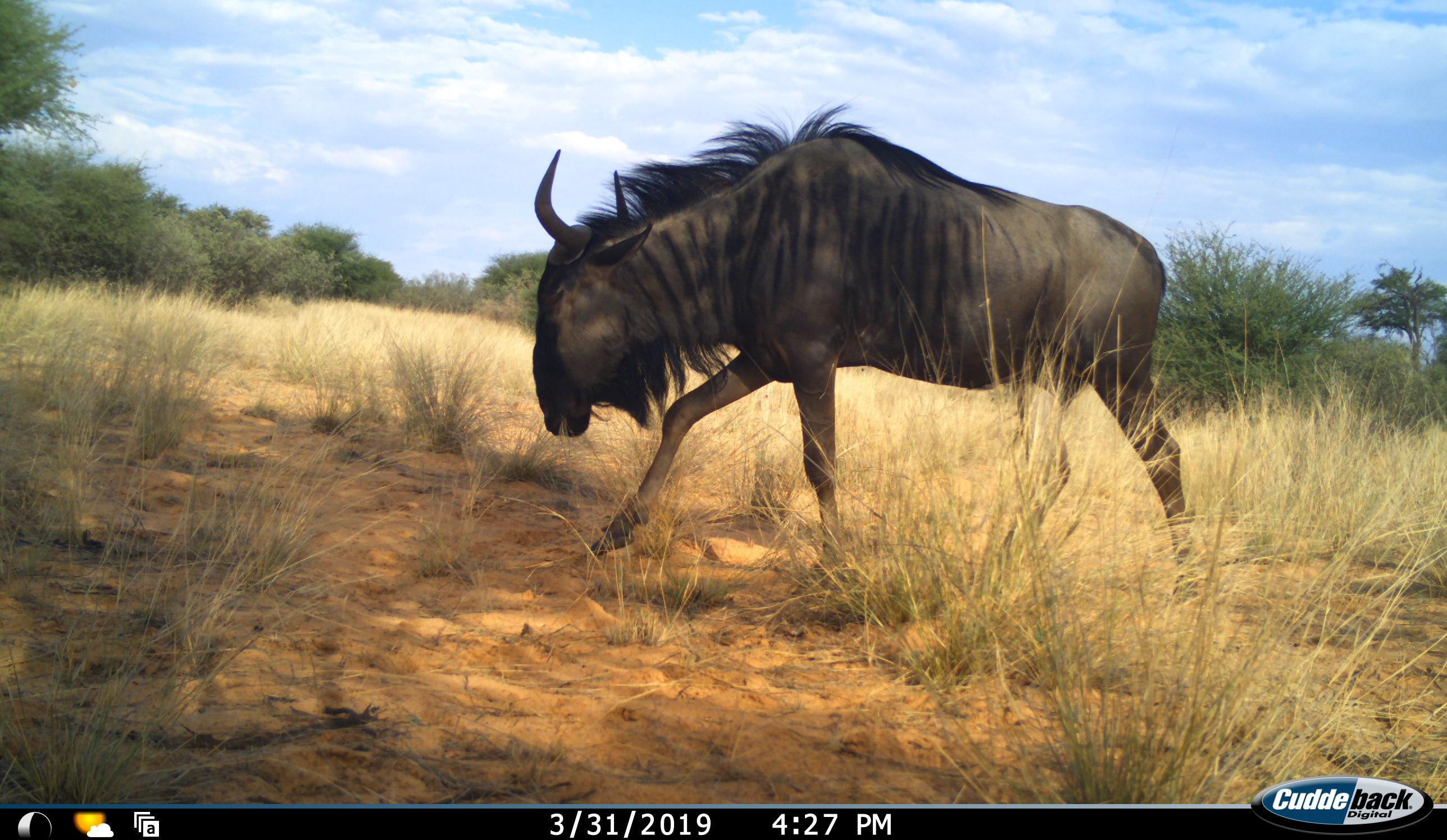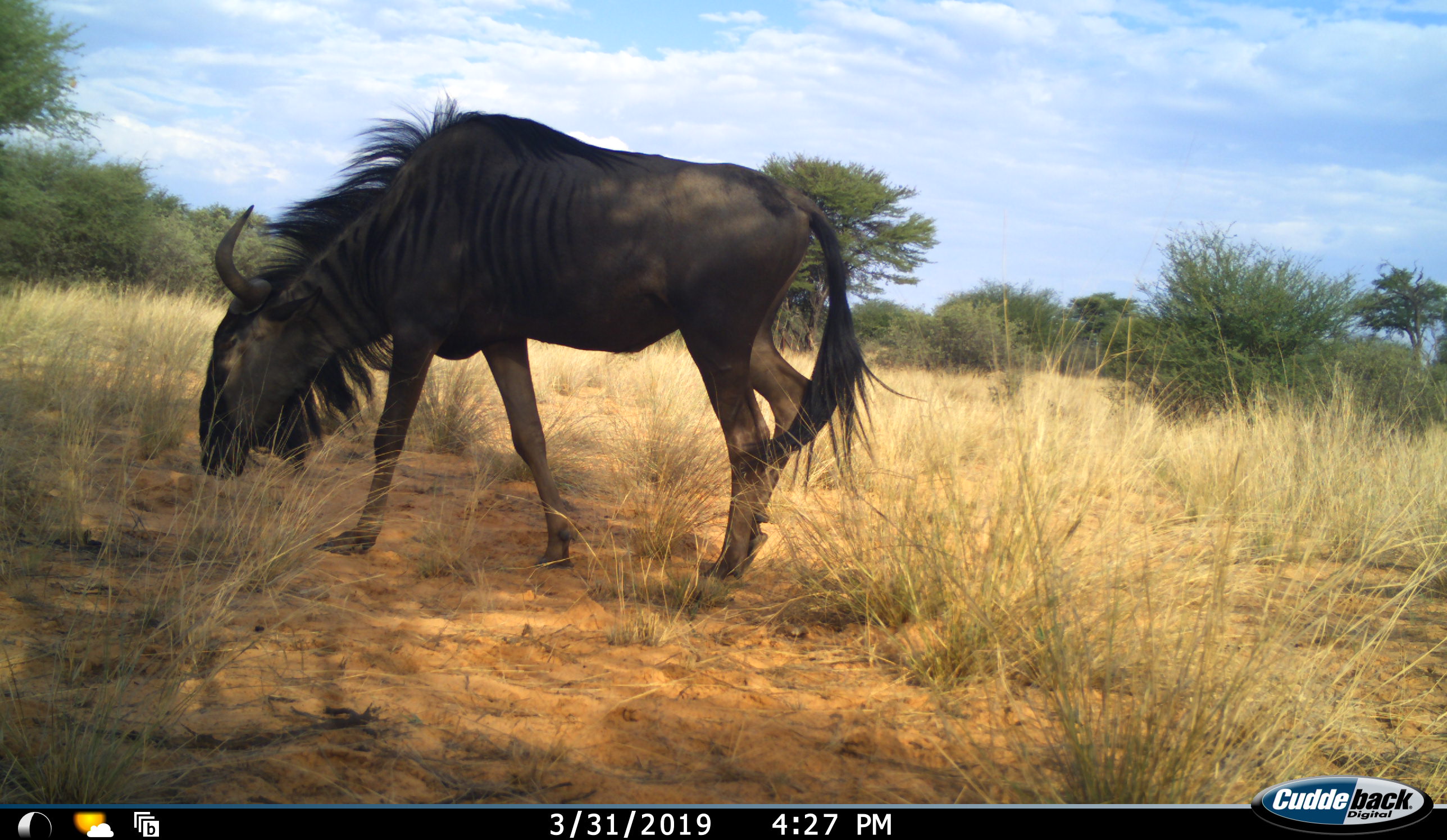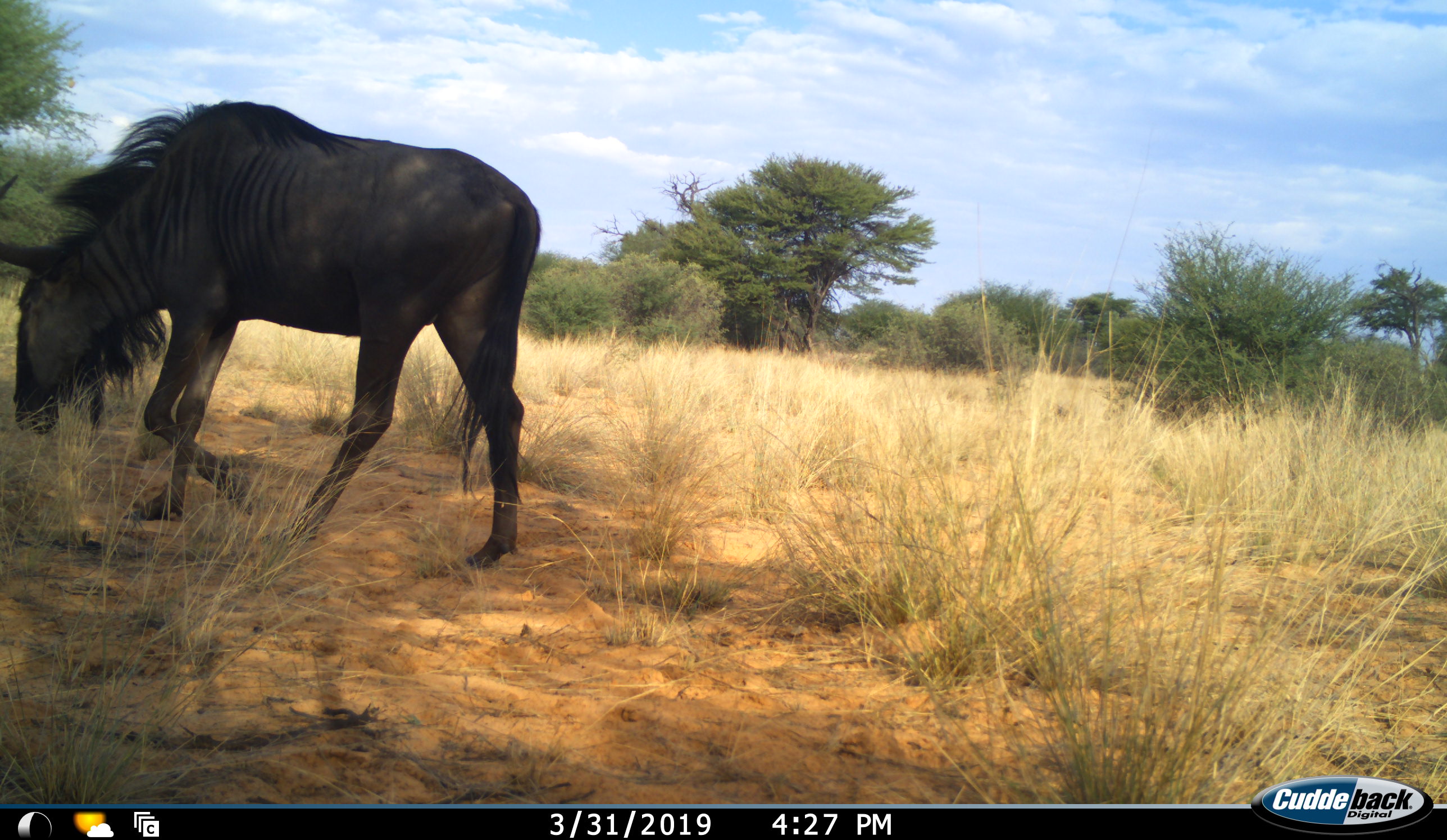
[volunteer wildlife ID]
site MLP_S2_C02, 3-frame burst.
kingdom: Animalia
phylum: Chordata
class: Mammalia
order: Artiodactyla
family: Bovidae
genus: Connochaetes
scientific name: Connochaetes taurinus taurinus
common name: blue wildebeest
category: wildebeestblue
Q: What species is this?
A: Wildebeestblue (blue wildebeest) (Connochaetes taurinus taurinus).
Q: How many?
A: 1.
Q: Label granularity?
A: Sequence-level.